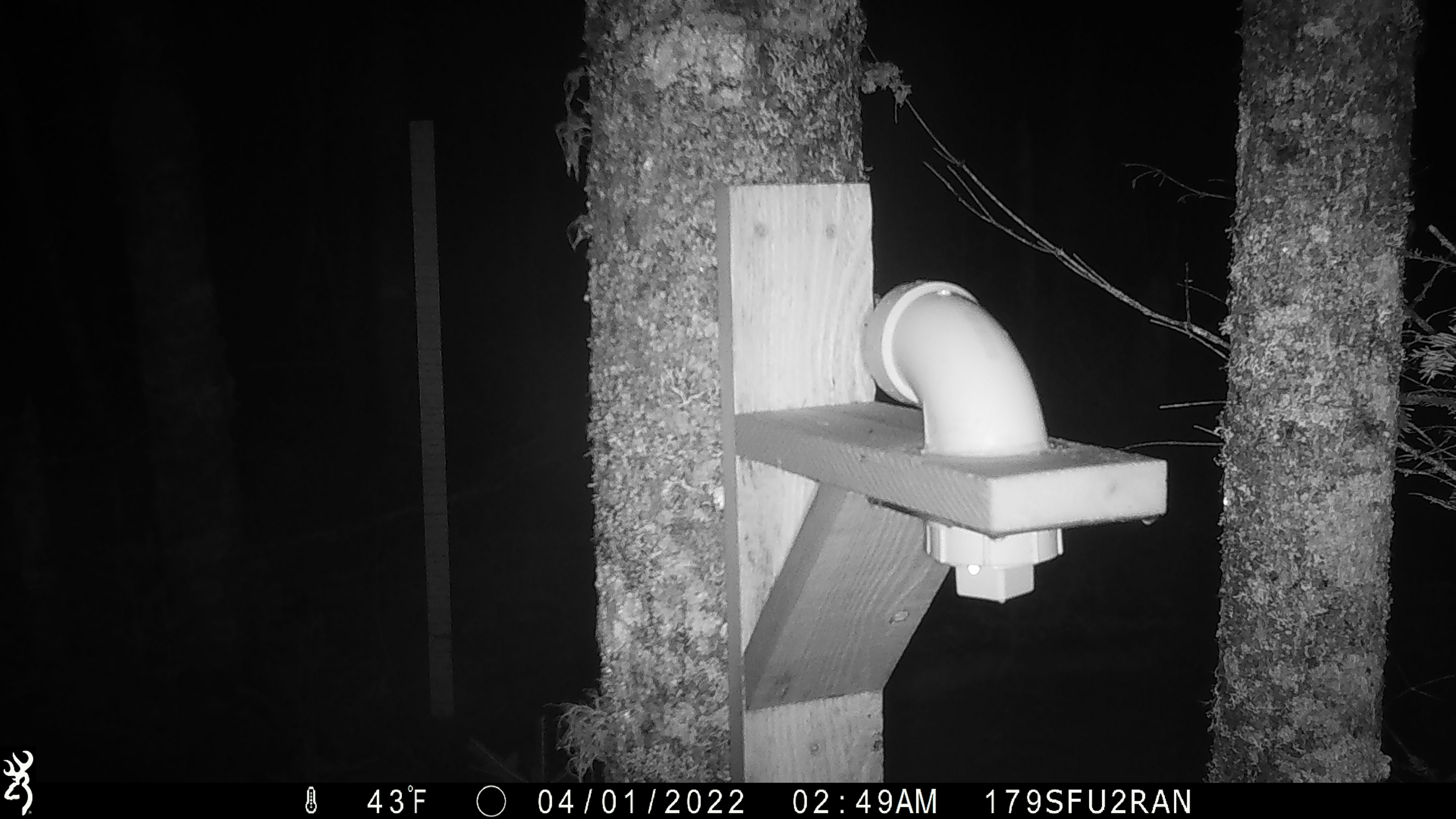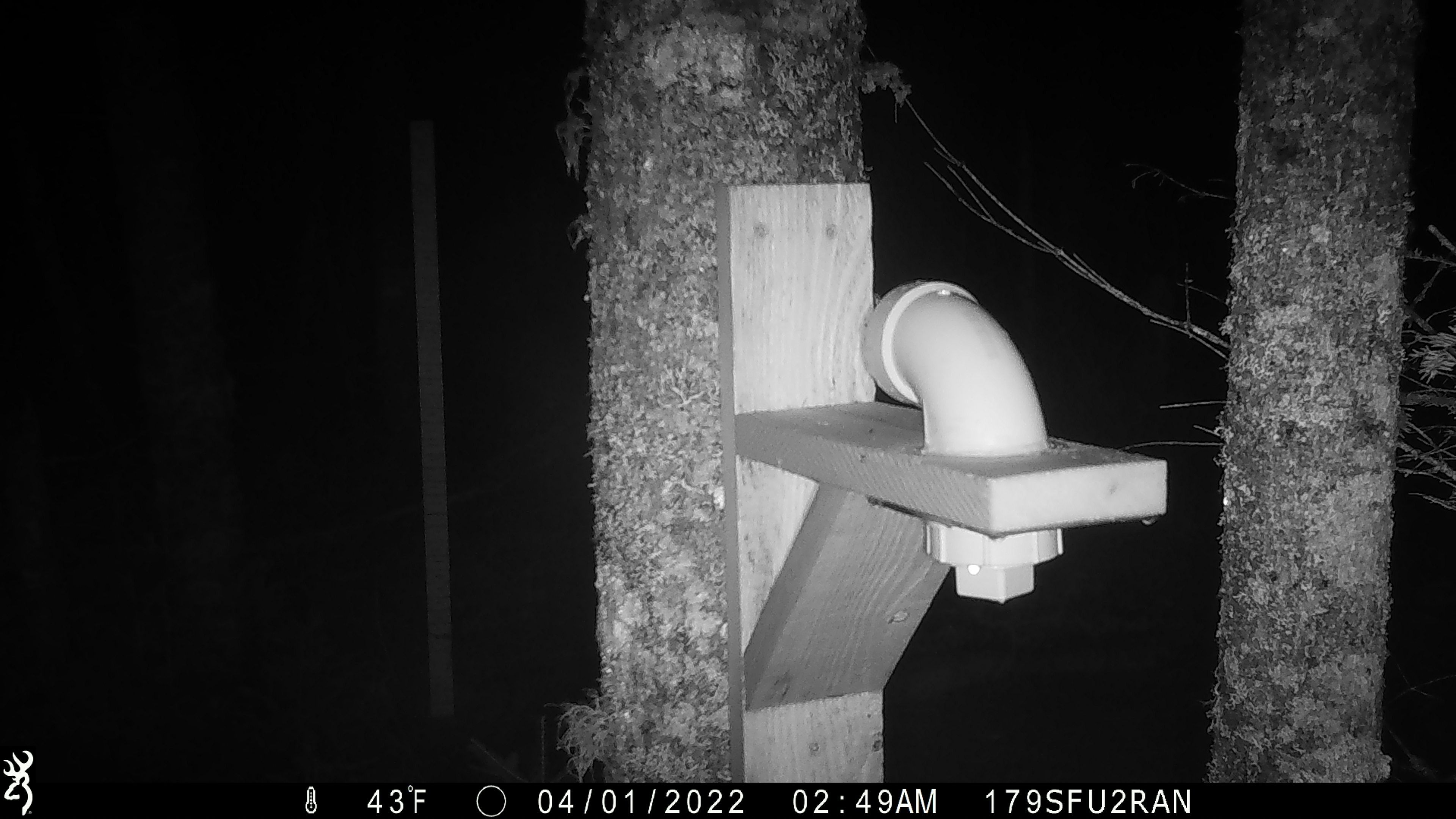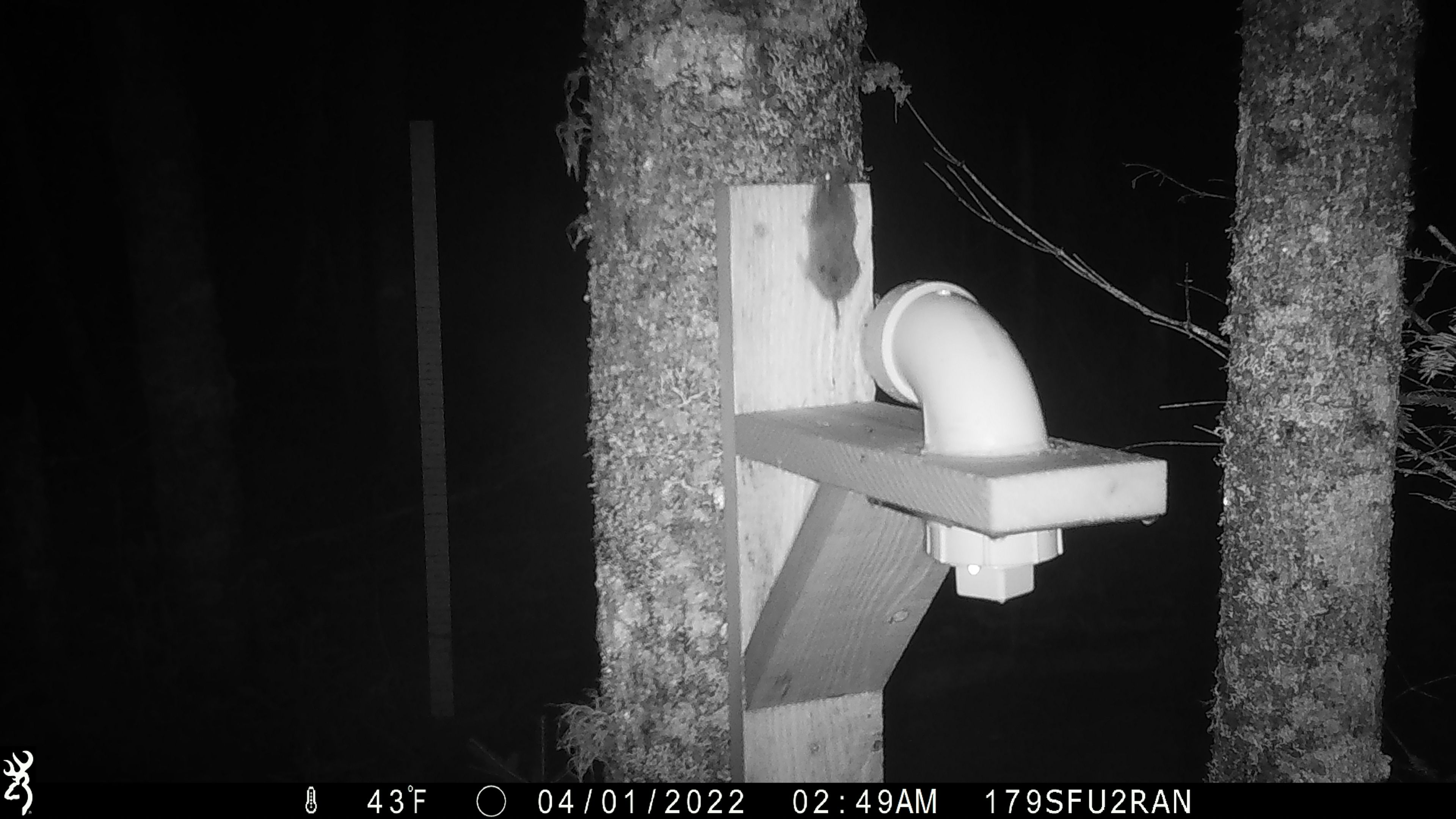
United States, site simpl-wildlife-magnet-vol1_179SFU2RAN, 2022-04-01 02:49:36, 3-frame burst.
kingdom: Animalia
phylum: Chordata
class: Mammalia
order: Rodentia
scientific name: Rodentia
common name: mouse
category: mouse sp.